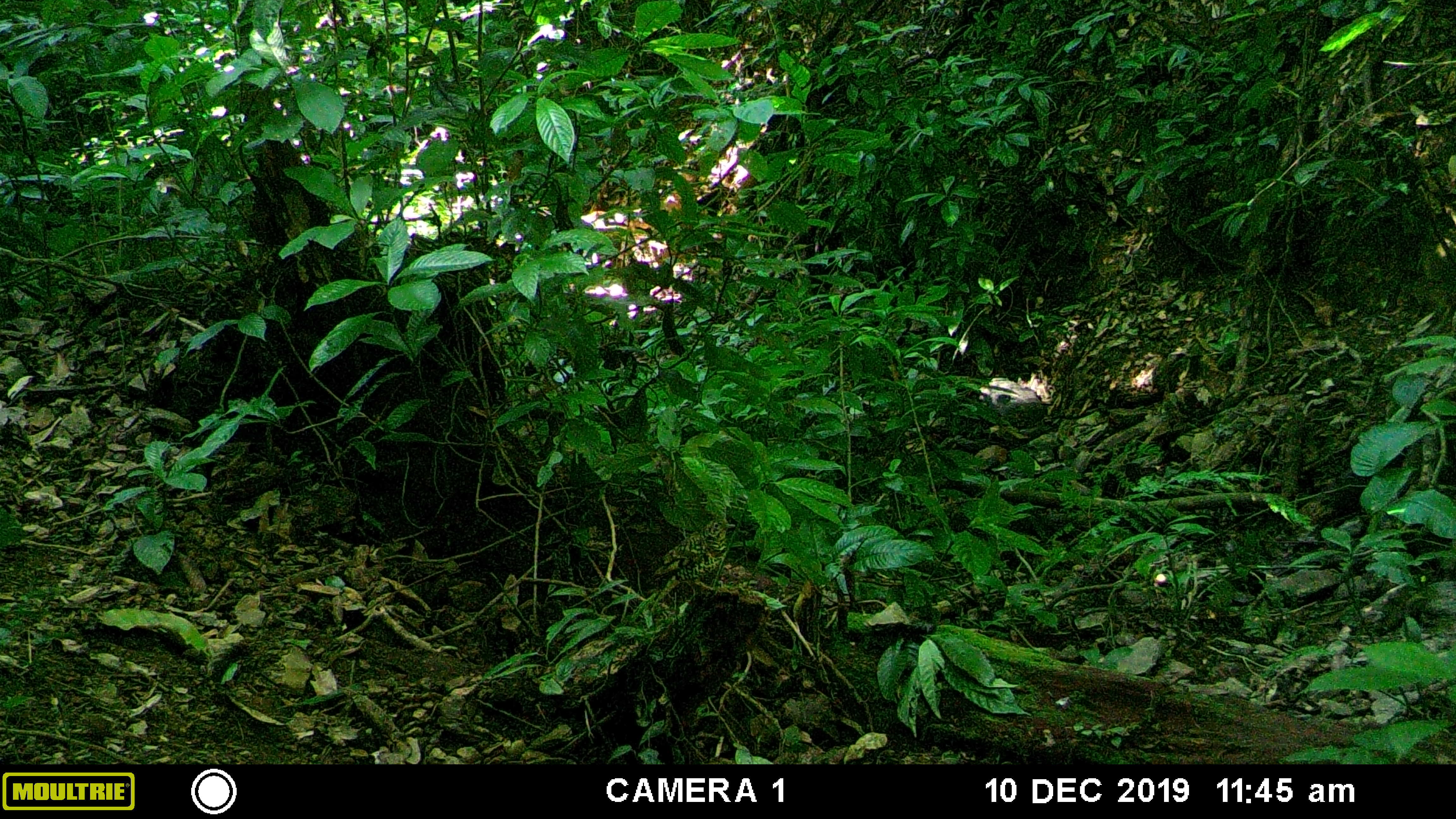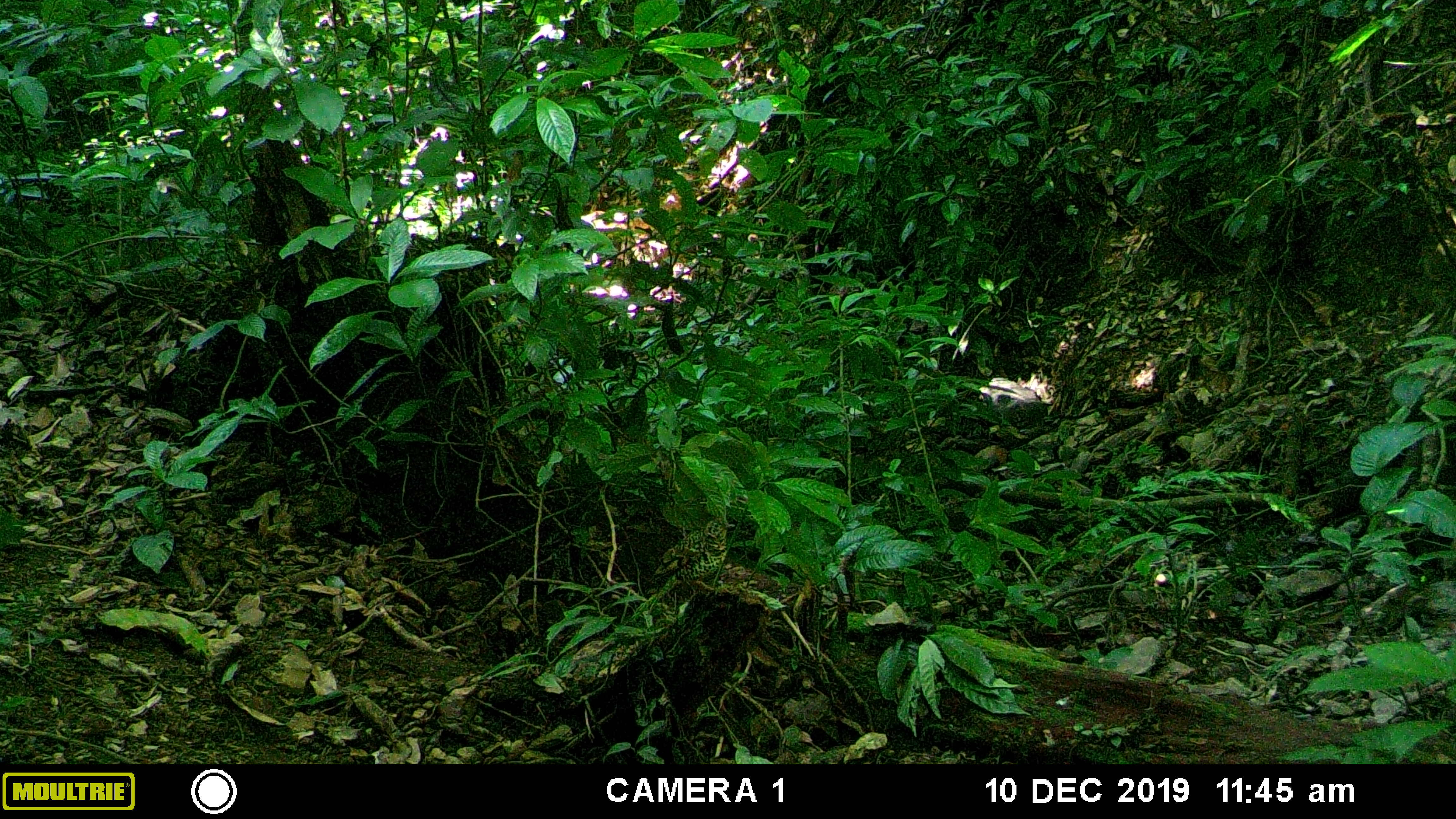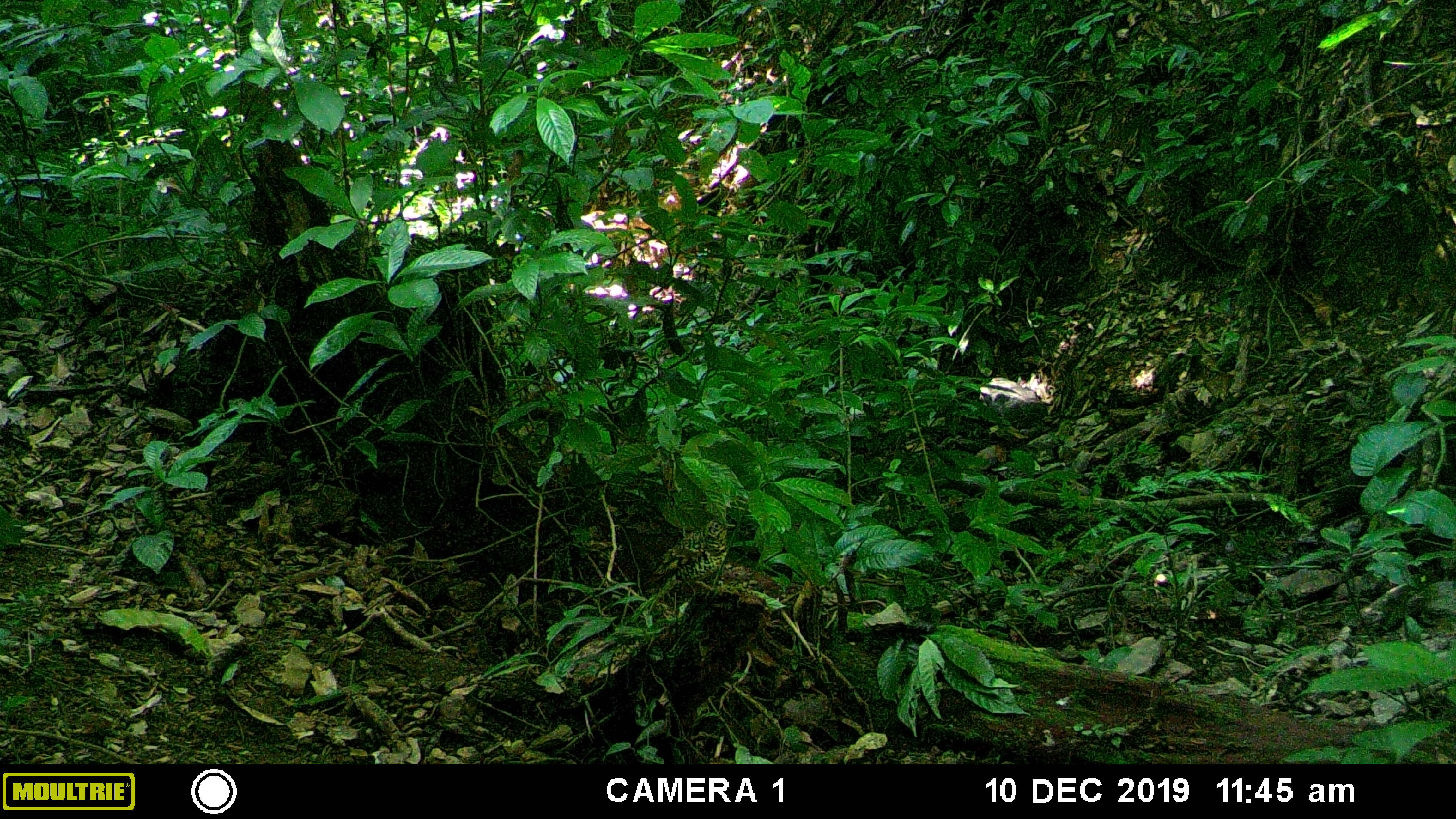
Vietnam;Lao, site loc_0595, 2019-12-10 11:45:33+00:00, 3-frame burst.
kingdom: Animalia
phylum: Chordata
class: Aves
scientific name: Aves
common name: bird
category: unidentified bird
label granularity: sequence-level